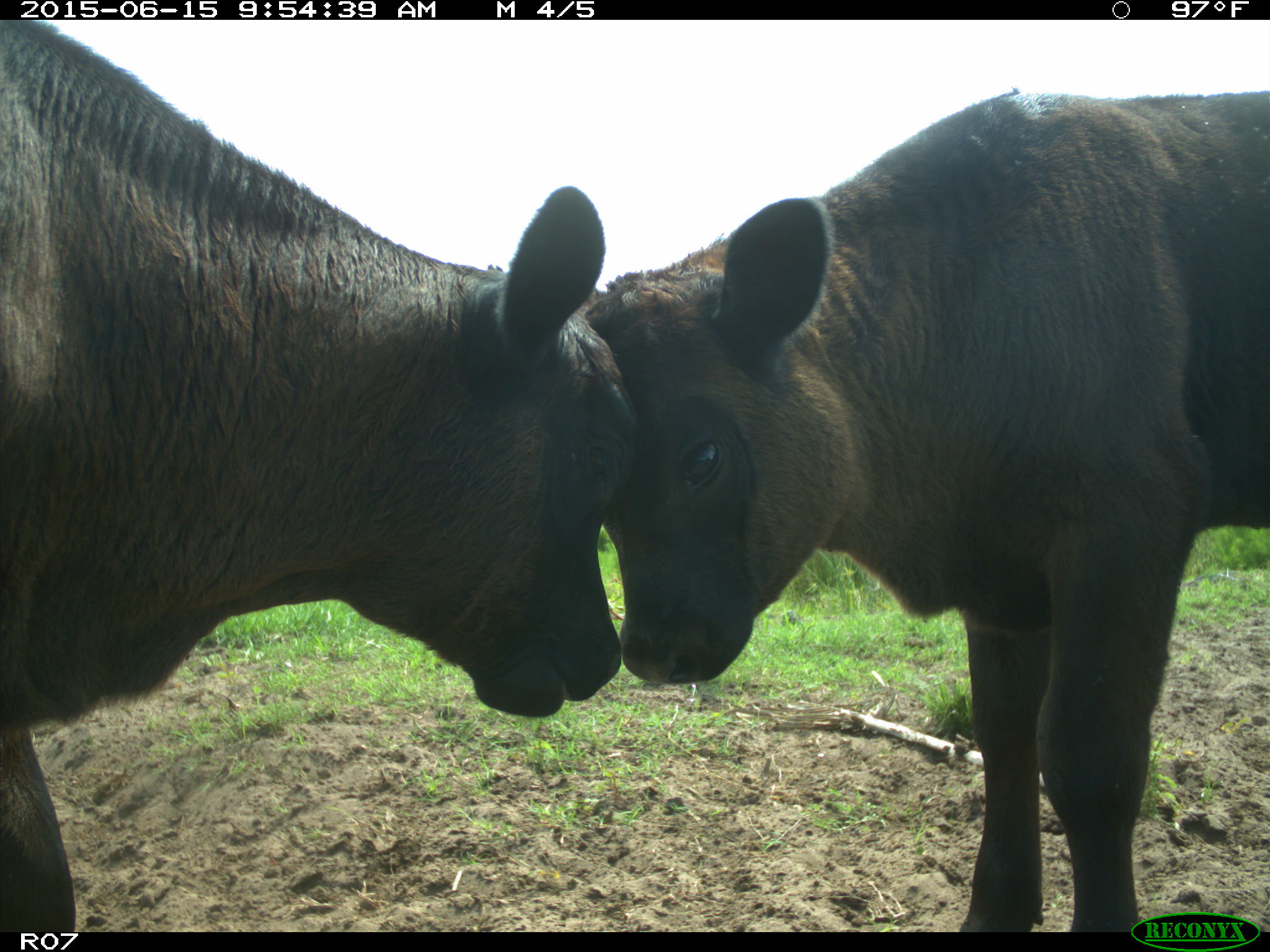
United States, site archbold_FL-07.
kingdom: Animalia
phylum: Chordata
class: Mammalia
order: Artiodactyla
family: Bovidae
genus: Bos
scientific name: Bos taurus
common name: domestic cow